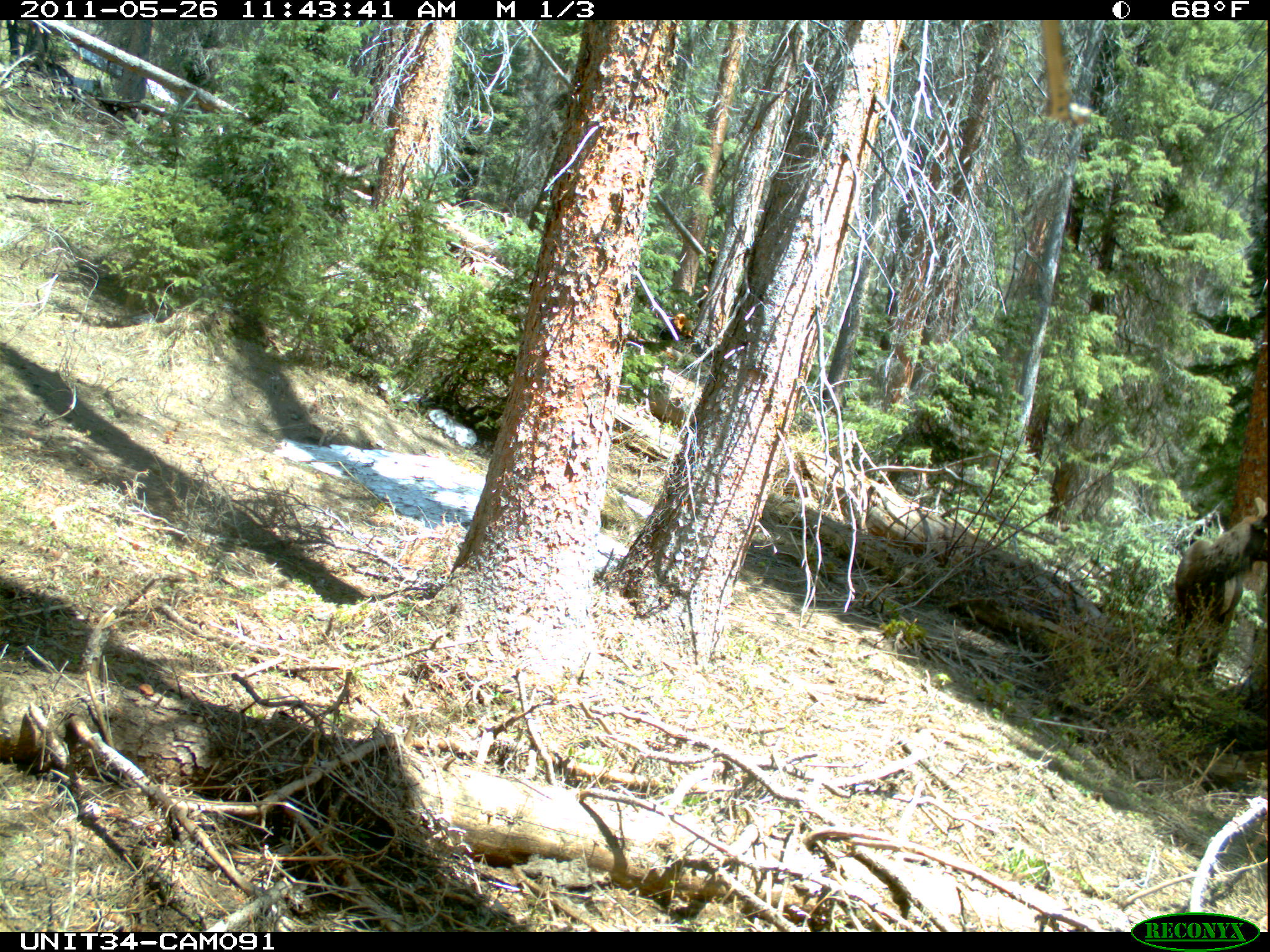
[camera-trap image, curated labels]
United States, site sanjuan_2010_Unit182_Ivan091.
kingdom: Animalia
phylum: Chordata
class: Mammalia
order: Artiodactyla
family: Cervidae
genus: Cervus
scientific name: Cervus elaphus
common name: red deer